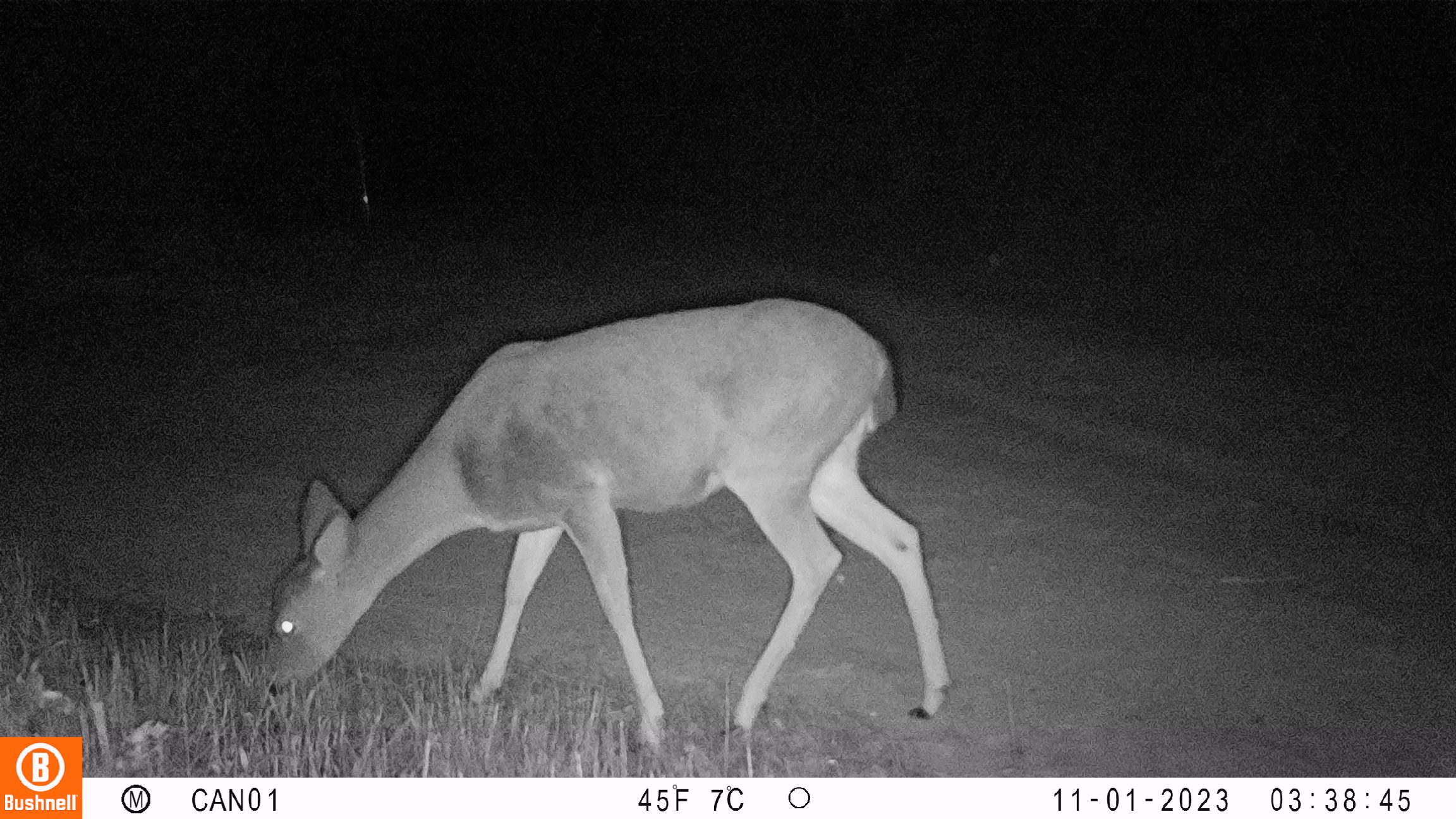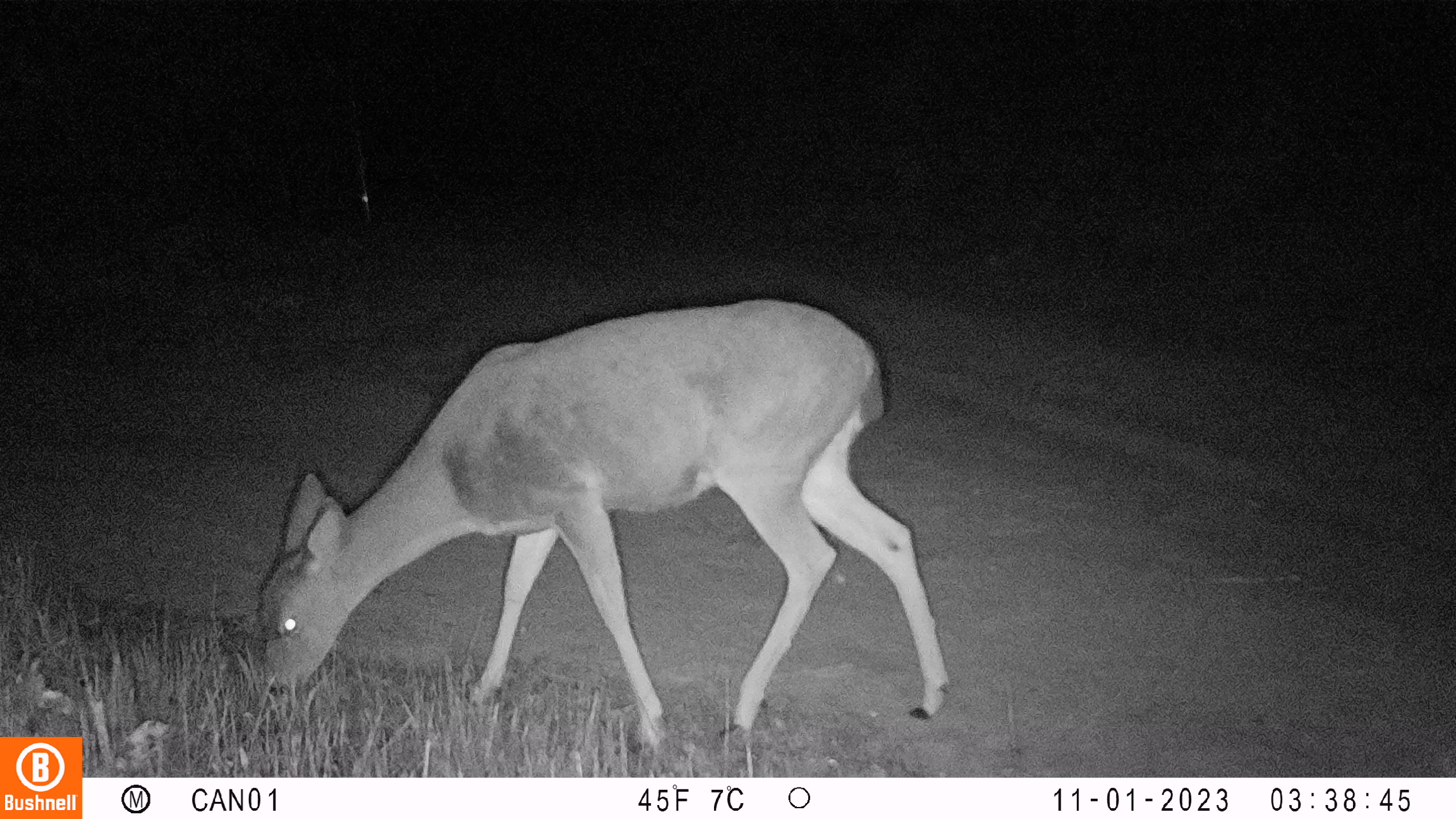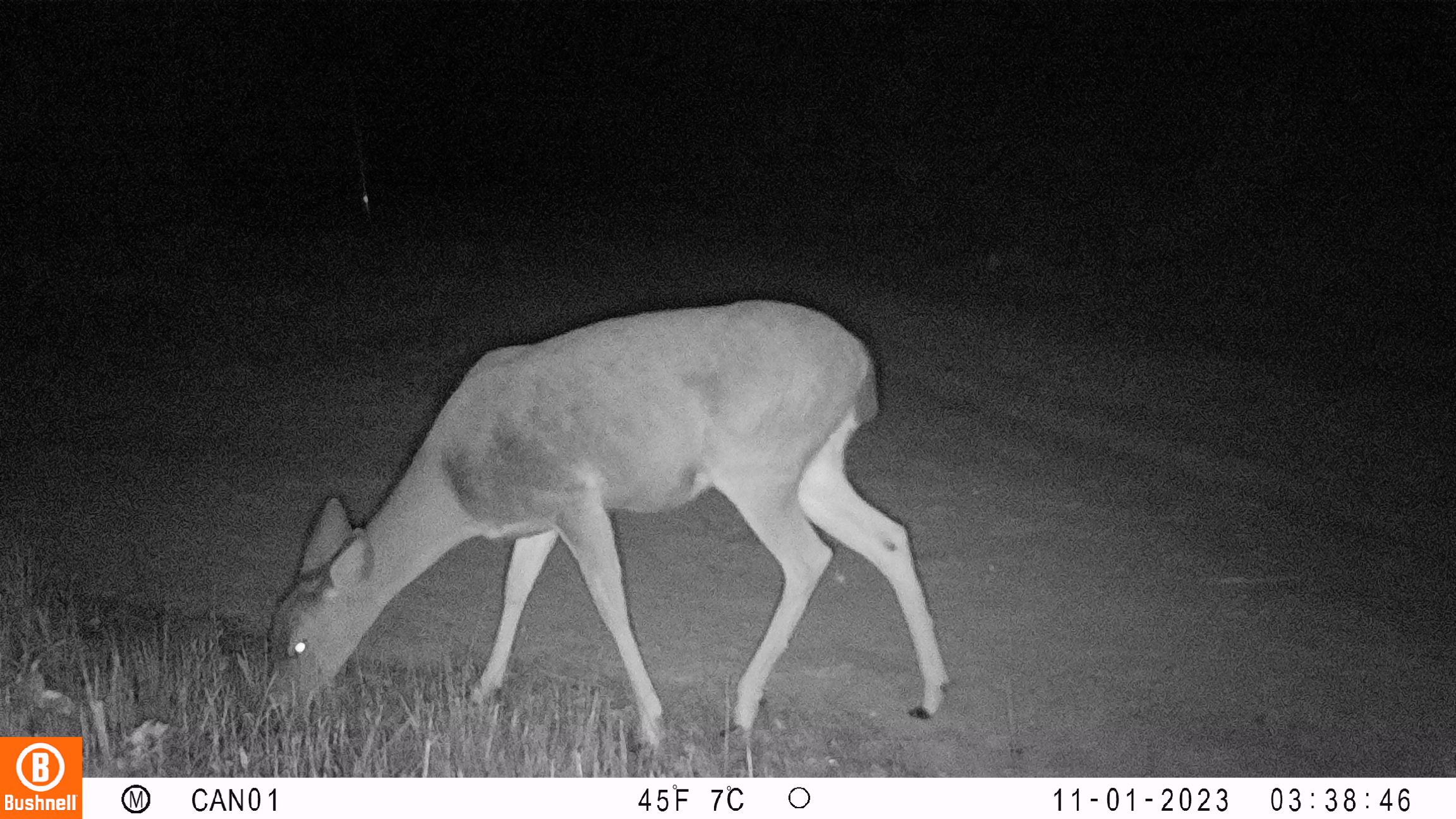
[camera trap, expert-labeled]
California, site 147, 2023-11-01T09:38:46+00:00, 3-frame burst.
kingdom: Animalia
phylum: Chordata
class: Mammalia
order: Artiodactyla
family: Cervidae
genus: Odocoileus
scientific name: Odocoileus hemionus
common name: mule deer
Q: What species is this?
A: Mule deer (Odocoileus hemionus).